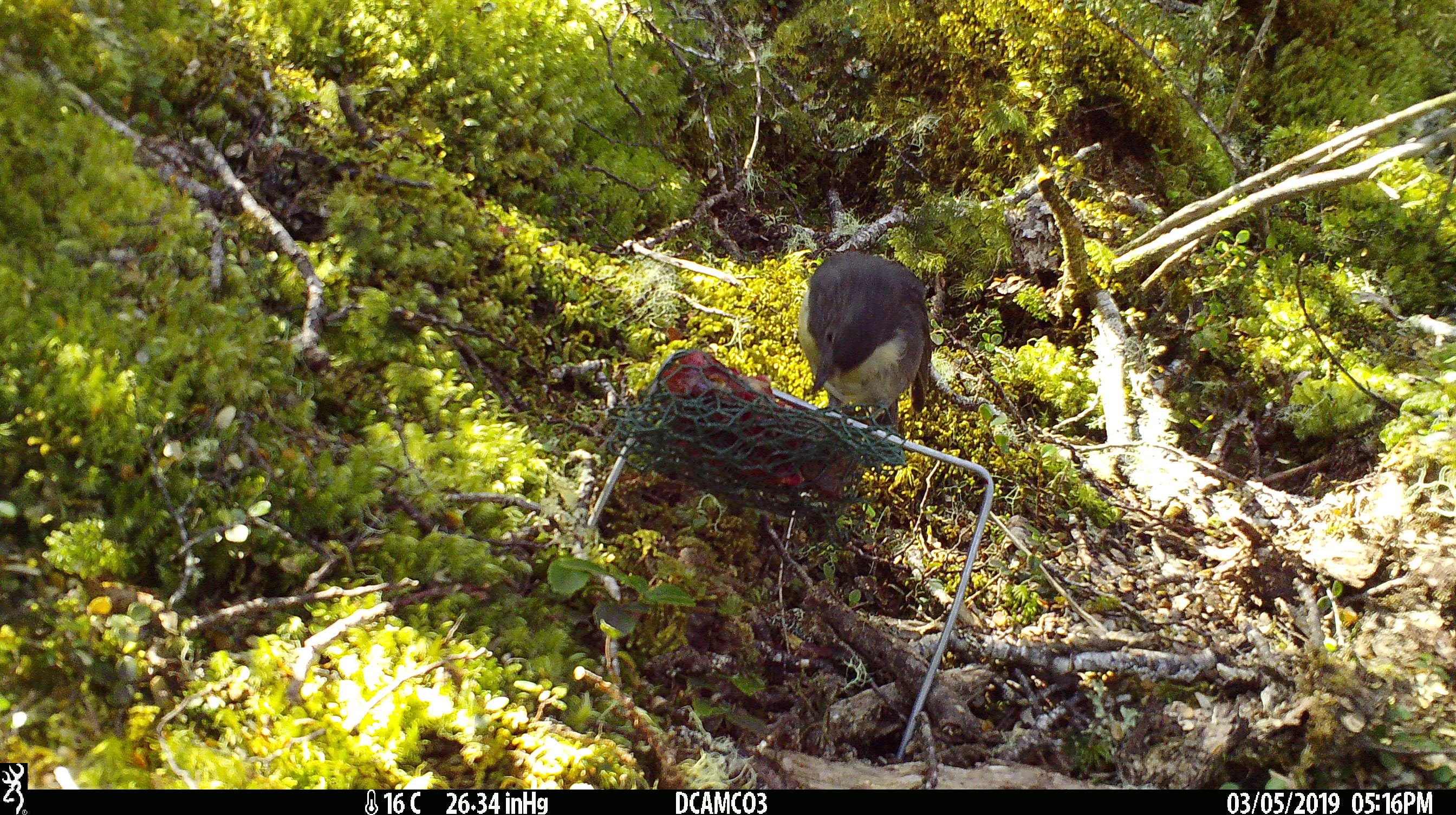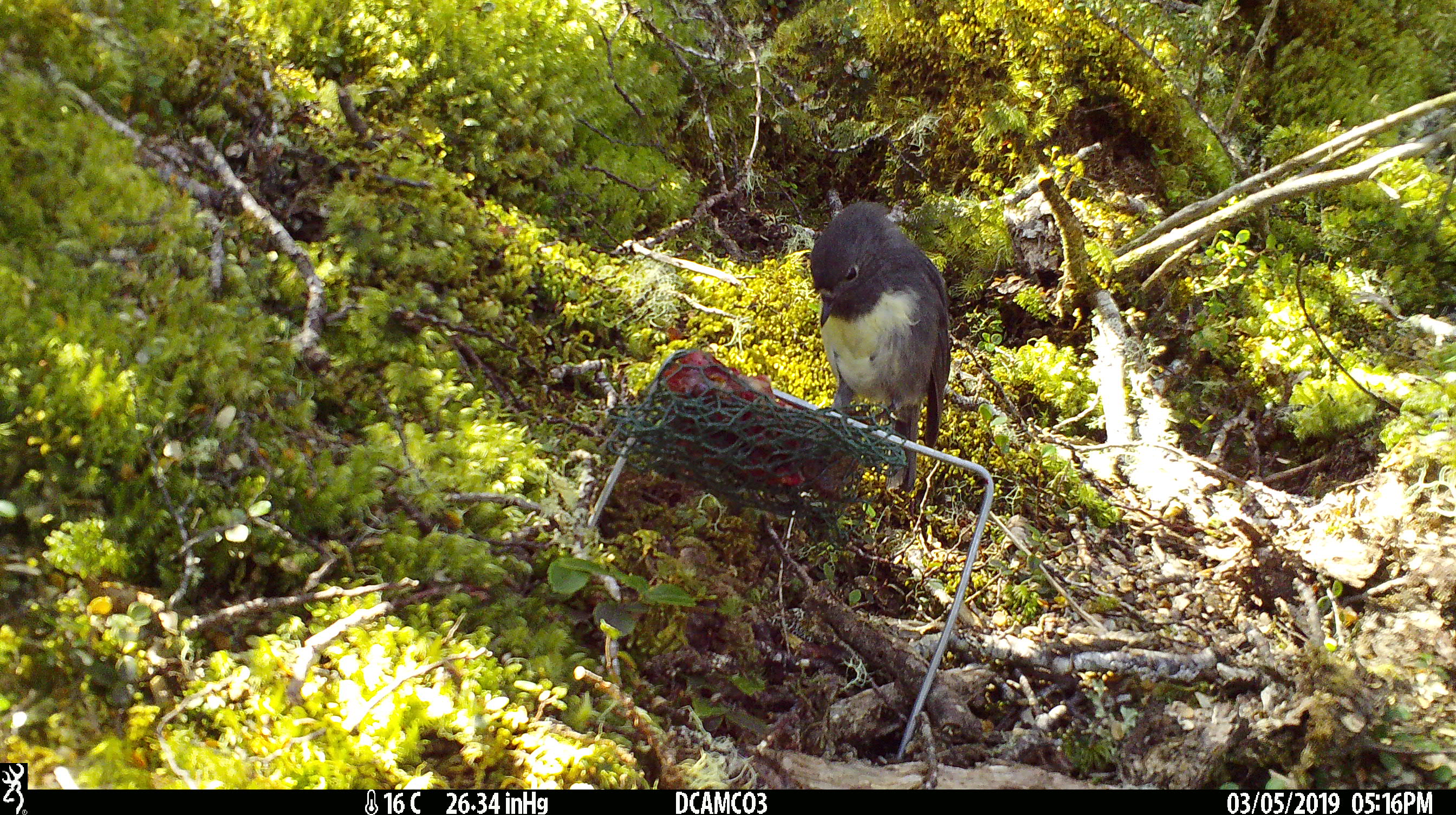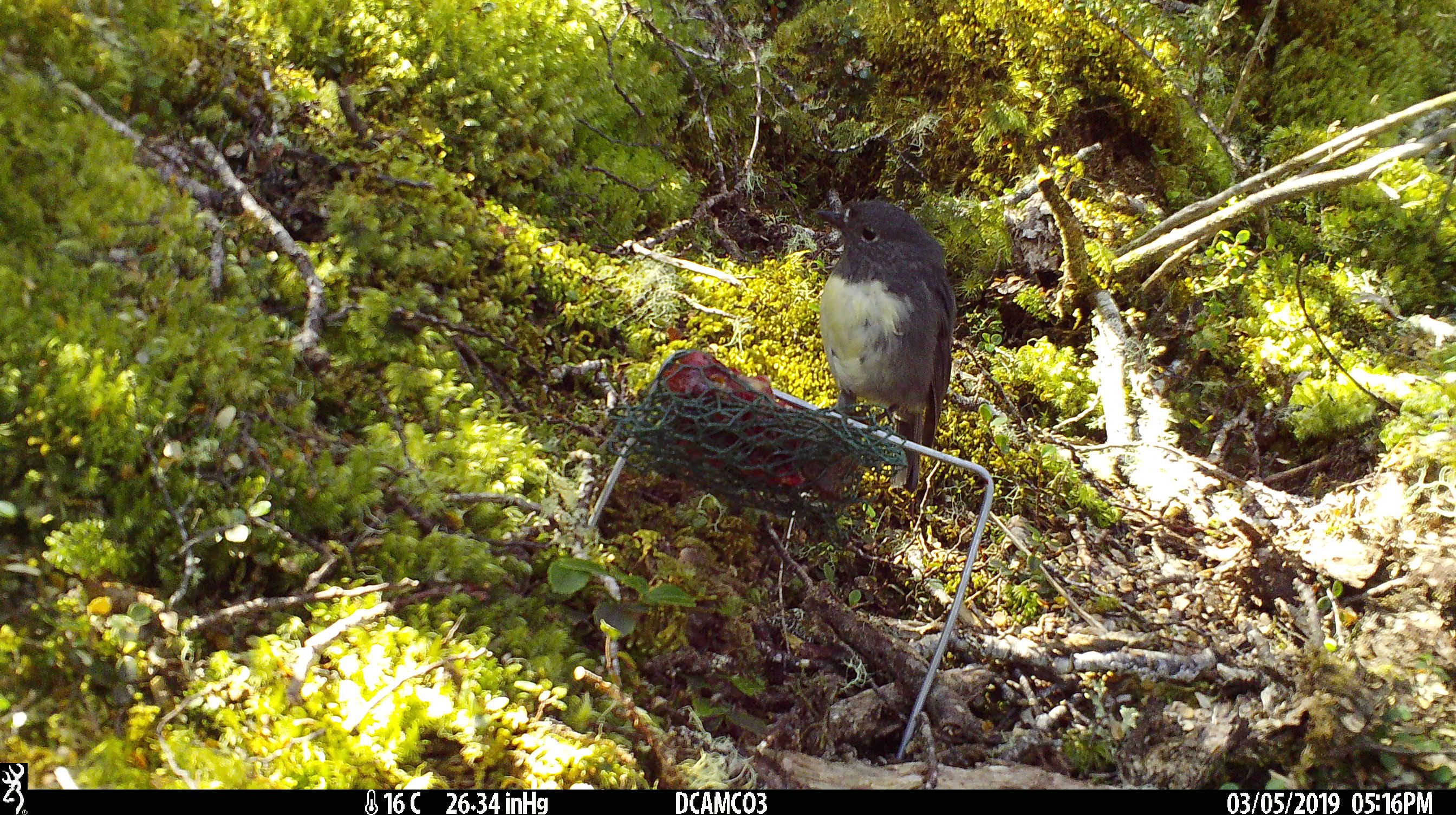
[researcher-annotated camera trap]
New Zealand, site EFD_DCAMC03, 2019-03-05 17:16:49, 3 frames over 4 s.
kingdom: Animalia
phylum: Chordata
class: Aves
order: Passeriformes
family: Petroicidae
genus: Petroica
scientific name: Petroica australis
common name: new zealand robin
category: robin